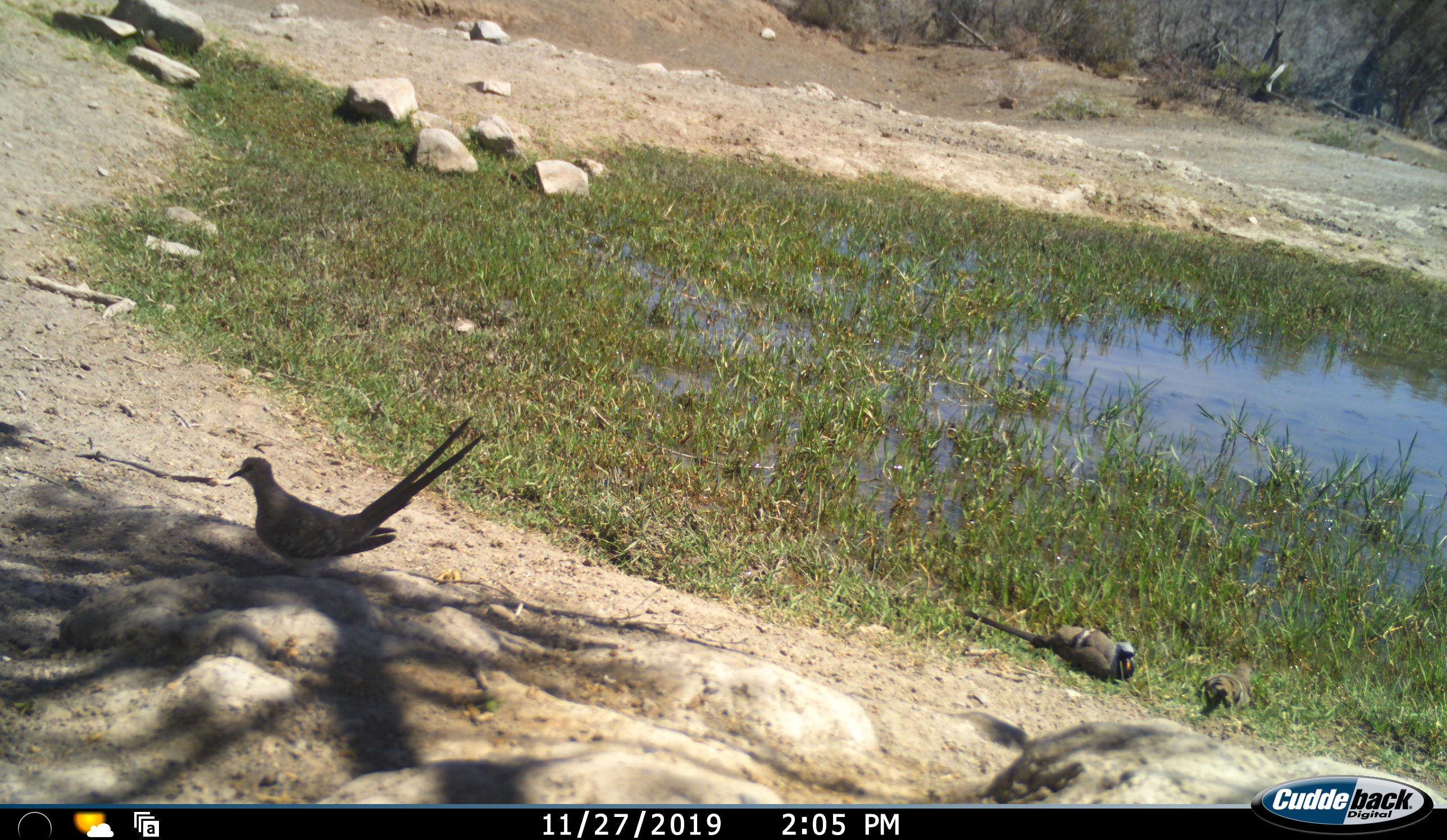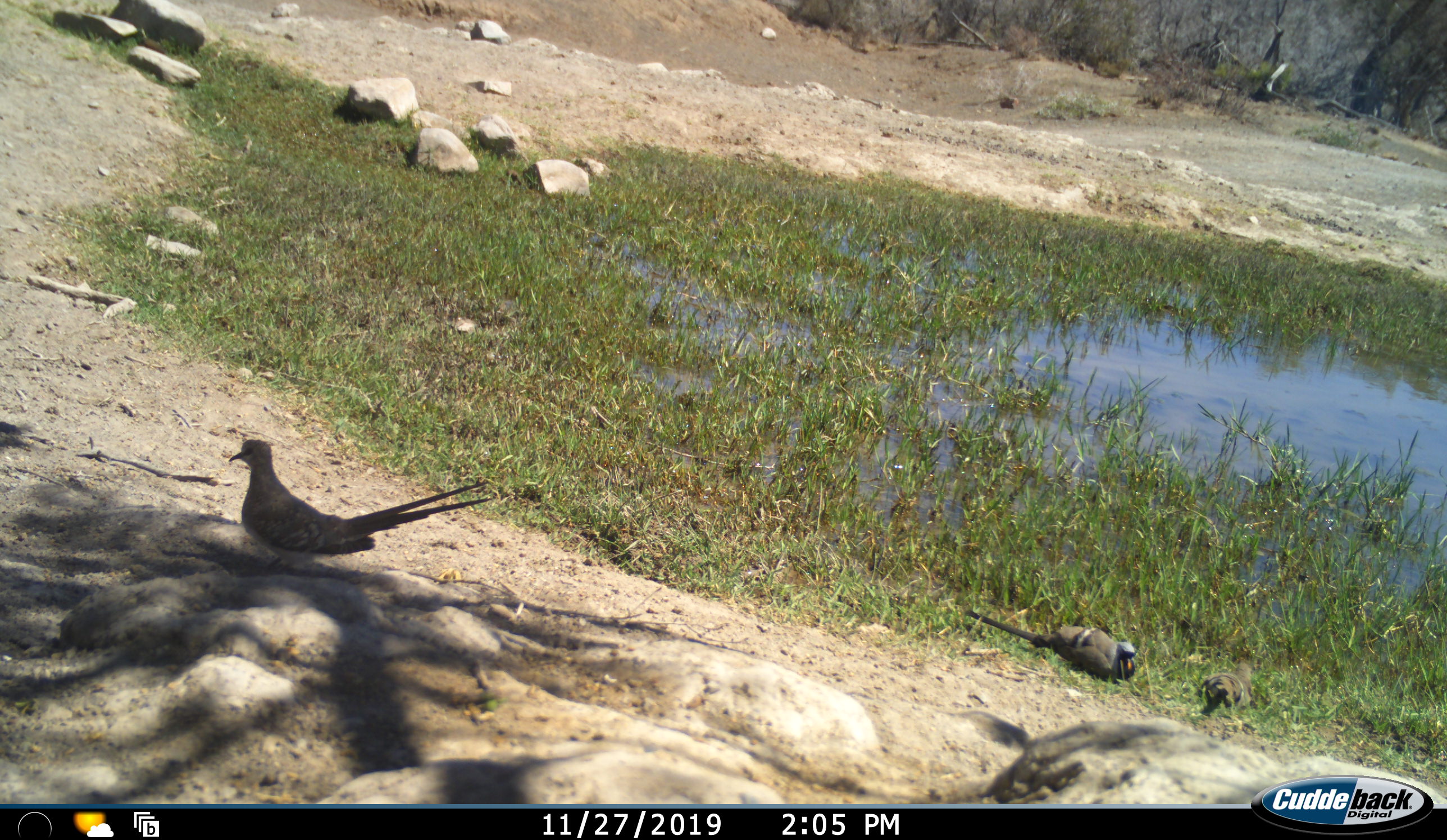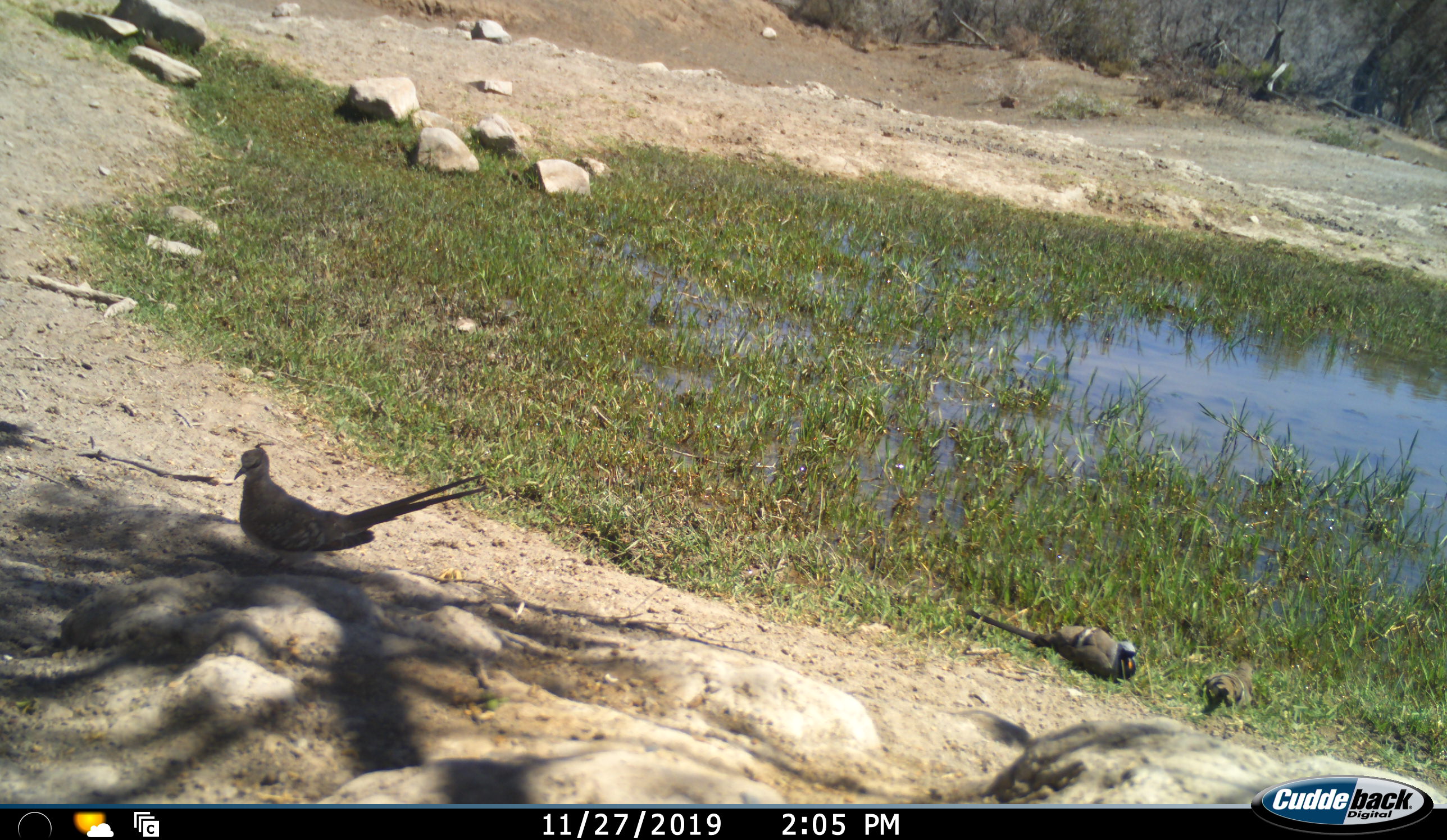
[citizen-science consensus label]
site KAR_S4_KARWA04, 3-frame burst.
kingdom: Animalia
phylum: Chordata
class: Aves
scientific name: Aves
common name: bird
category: birdother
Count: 2.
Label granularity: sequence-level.